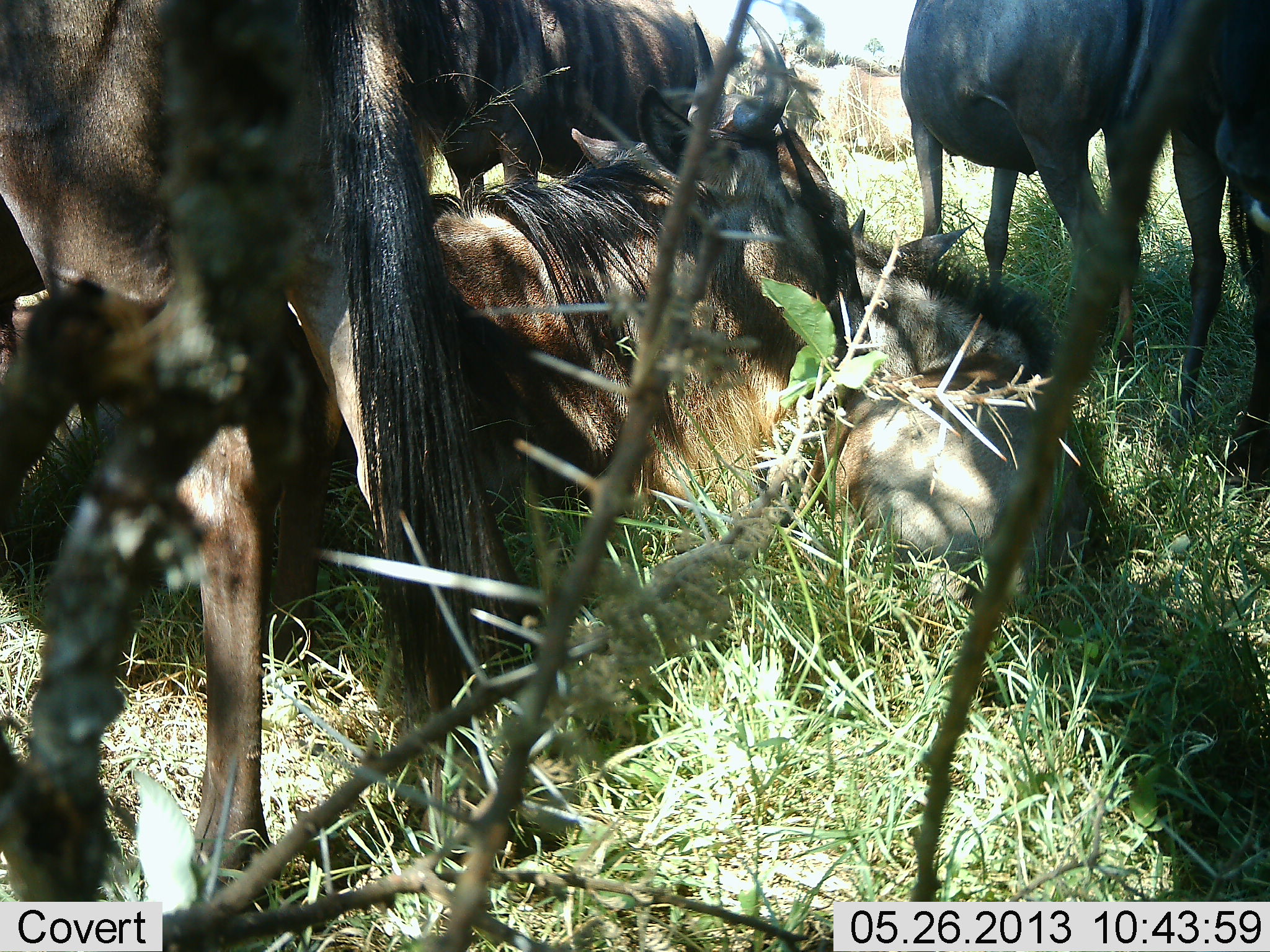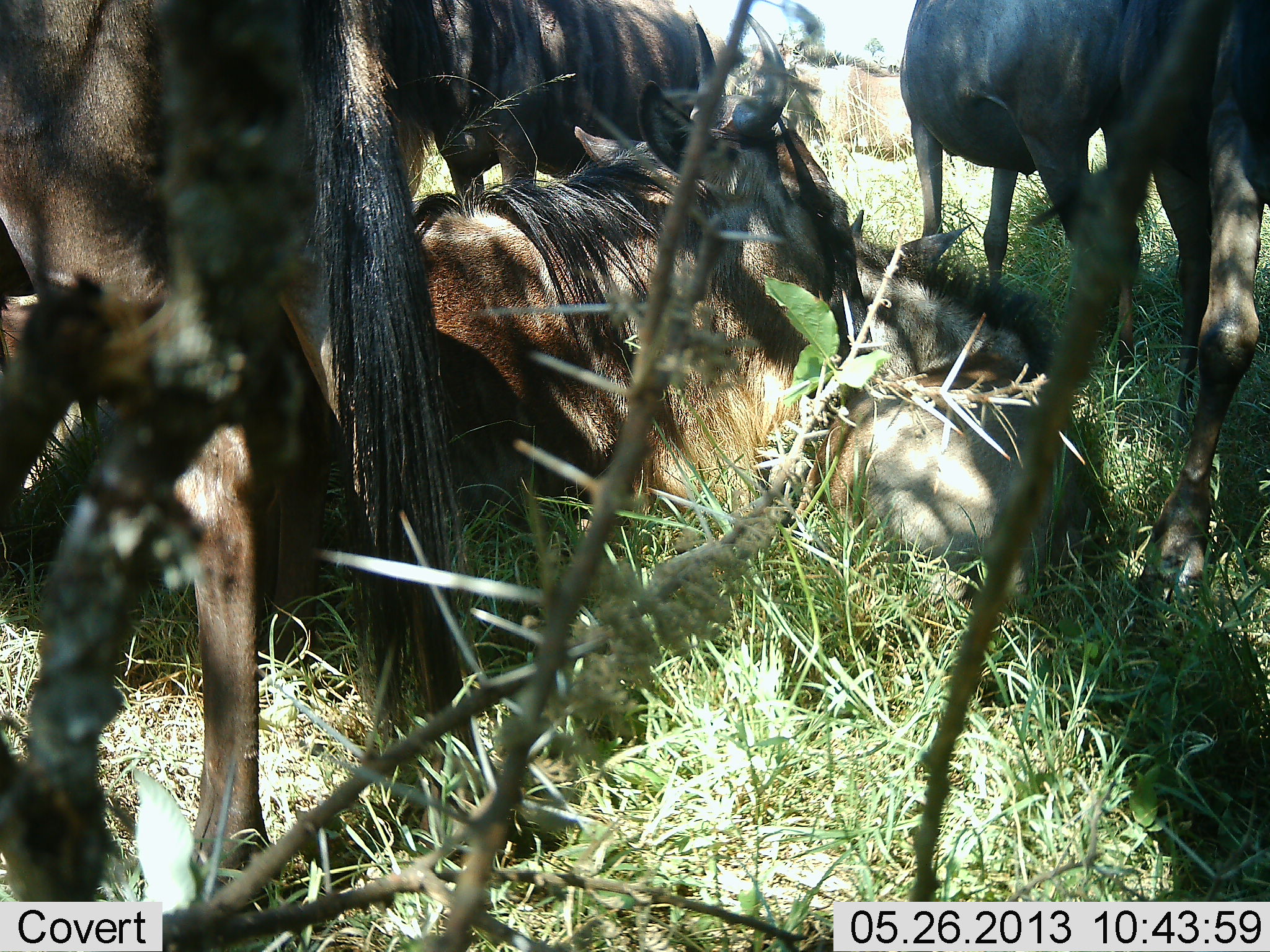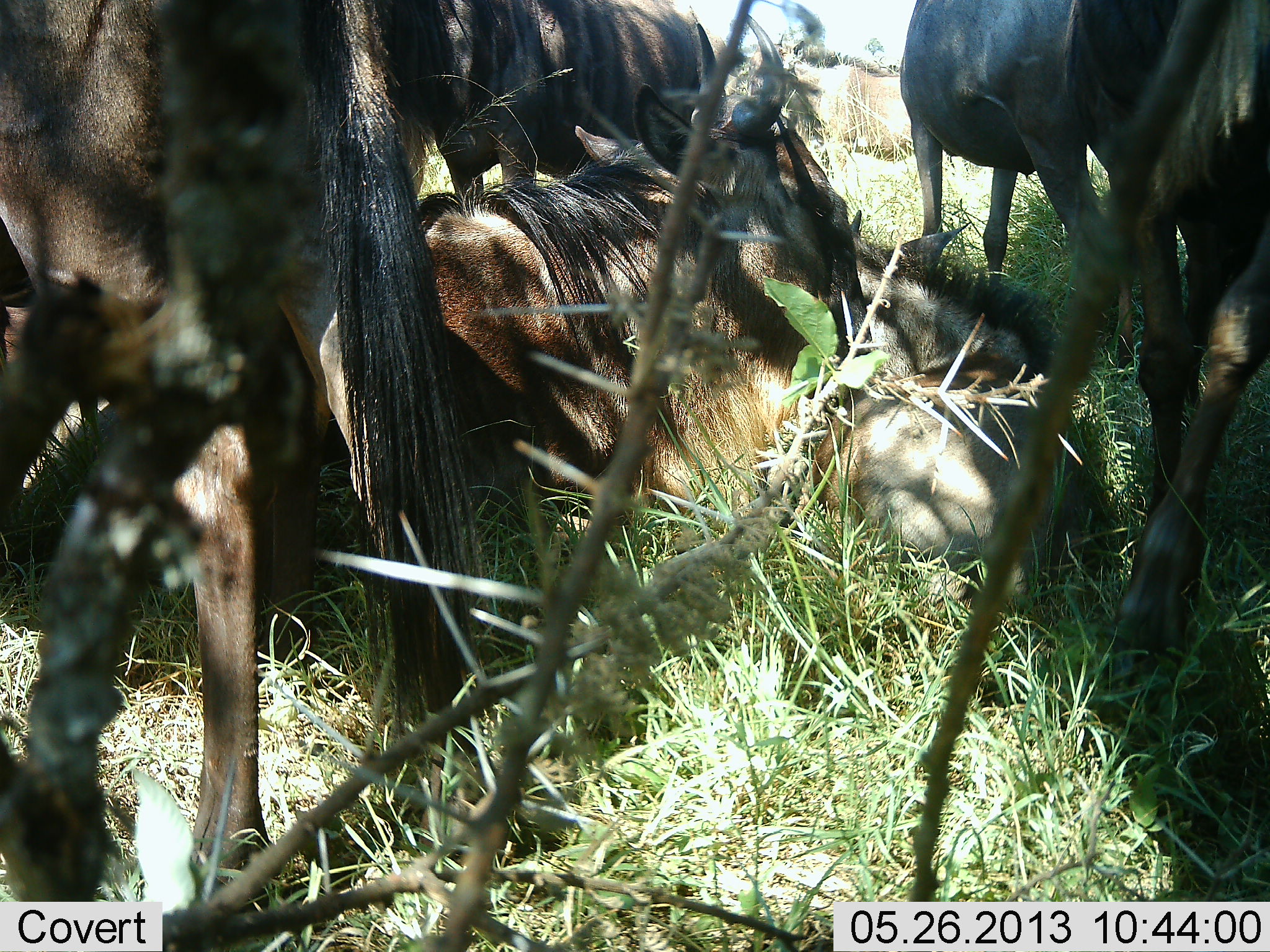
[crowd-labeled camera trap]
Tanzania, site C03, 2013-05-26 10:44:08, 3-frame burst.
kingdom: Animalia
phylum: Chordata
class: Mammalia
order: Artiodactyla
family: Bovidae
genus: Connochaetes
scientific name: Connochaetes taurinus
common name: blue wildebeest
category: wildebeest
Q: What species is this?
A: Wildebeest (blue wildebeest) (Connochaetes taurinus).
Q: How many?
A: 6.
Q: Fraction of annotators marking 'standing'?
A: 70%.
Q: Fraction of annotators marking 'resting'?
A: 100%.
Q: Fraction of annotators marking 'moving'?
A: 20%.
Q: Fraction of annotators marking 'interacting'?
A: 10%.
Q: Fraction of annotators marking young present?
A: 60%.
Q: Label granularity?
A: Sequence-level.